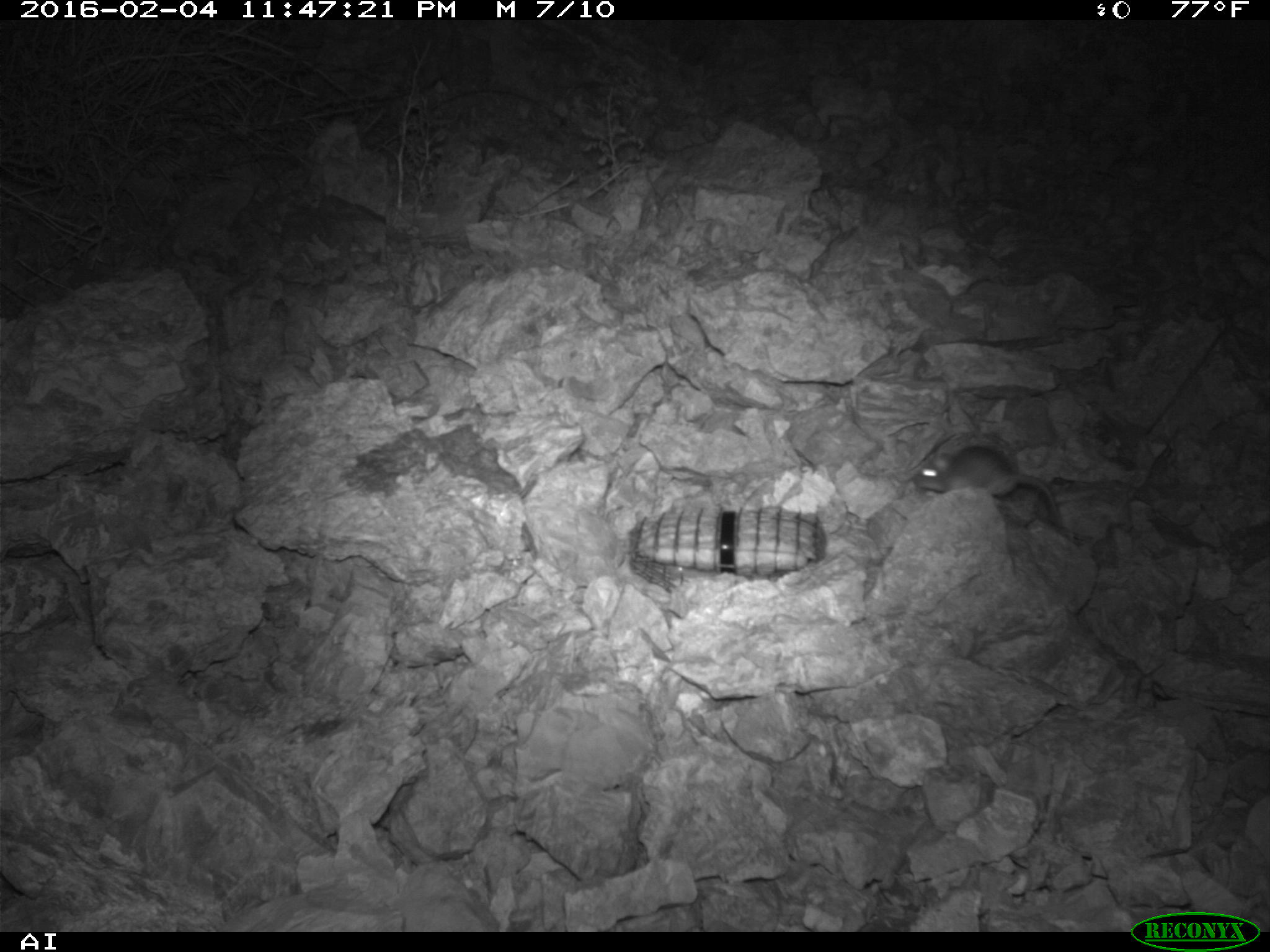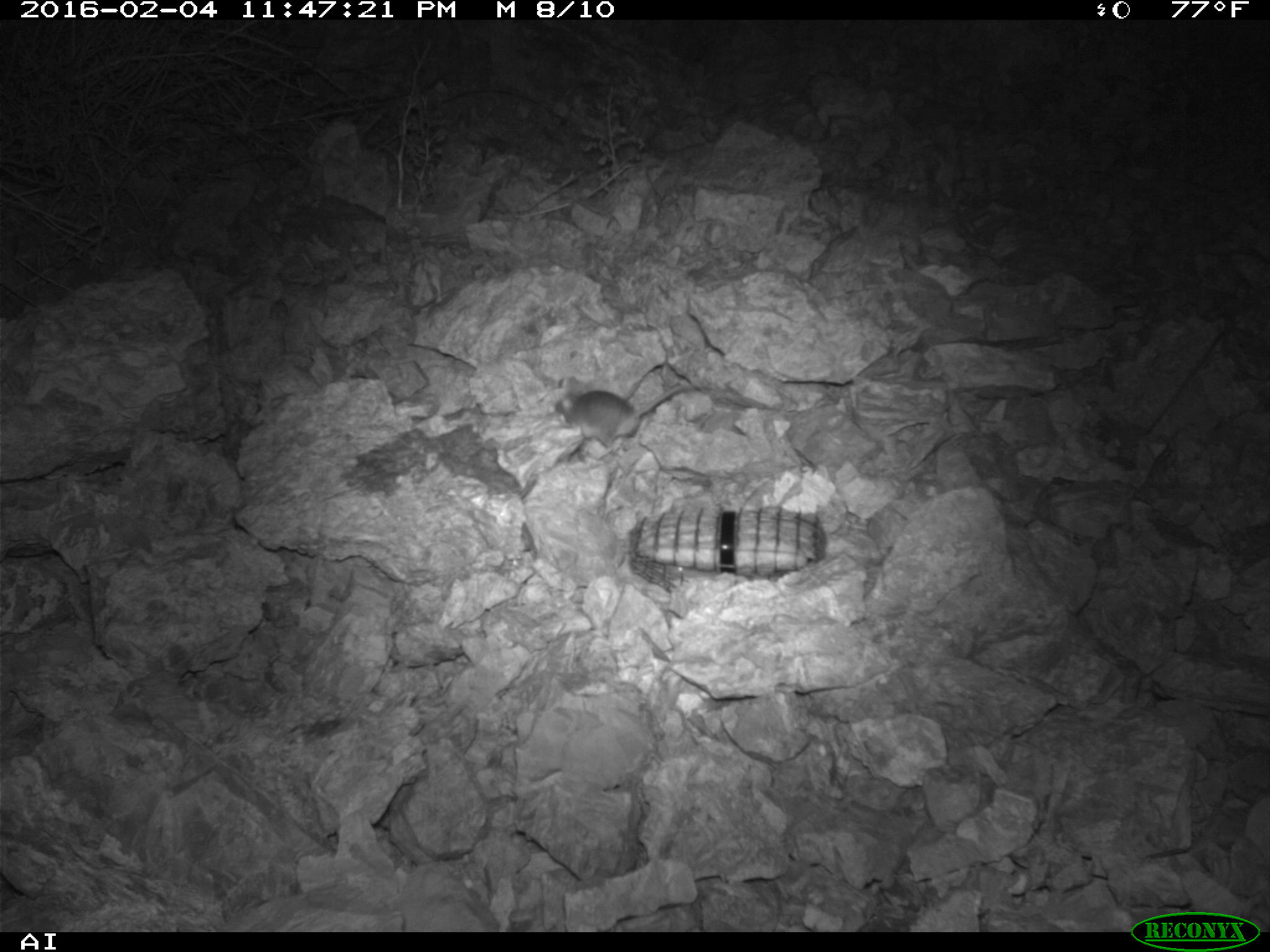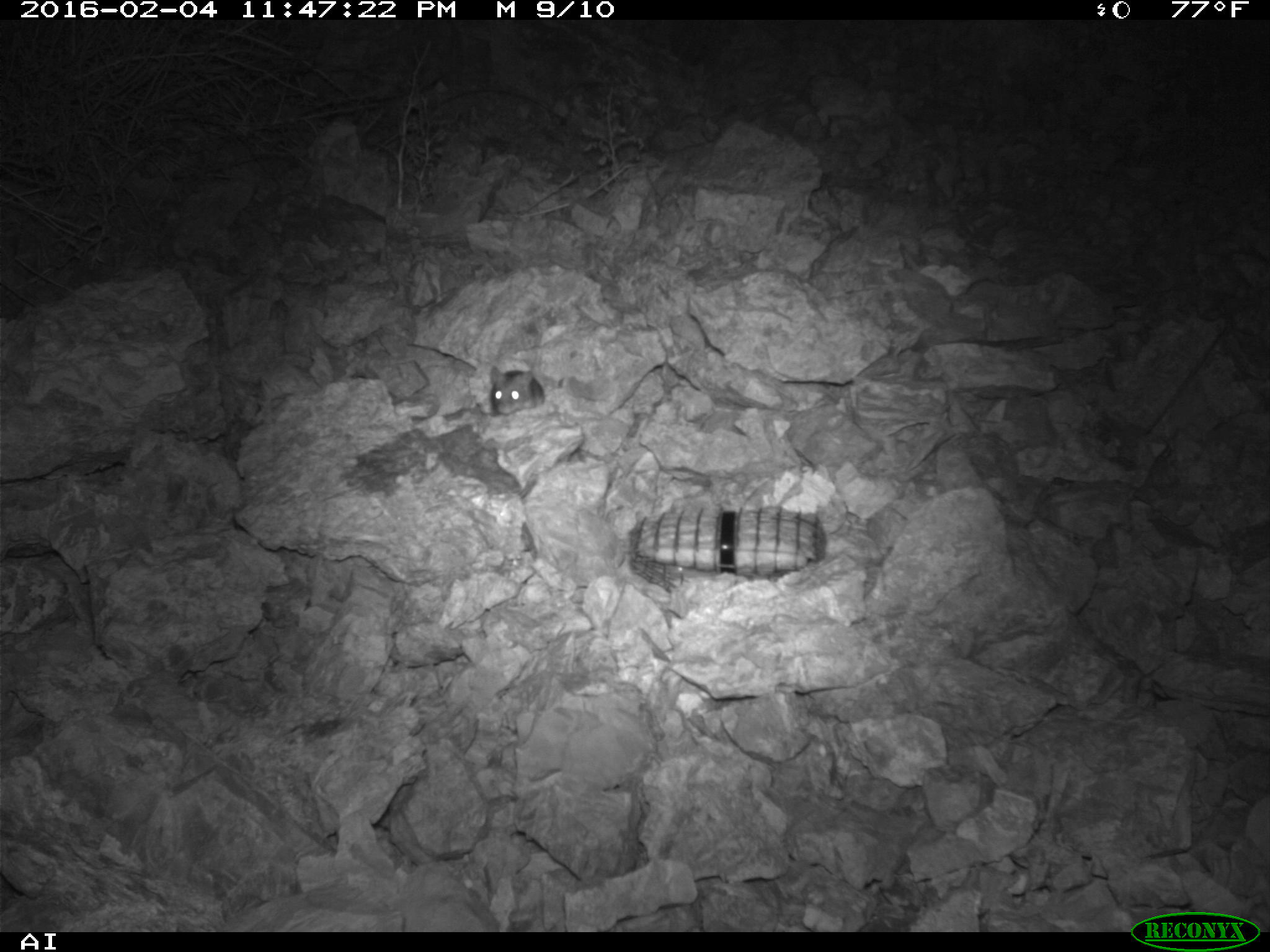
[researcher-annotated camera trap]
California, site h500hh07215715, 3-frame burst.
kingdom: Animalia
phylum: Chordata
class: Mammalia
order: Rodentia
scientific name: Rodentia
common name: rodent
Rodent (Rodentia).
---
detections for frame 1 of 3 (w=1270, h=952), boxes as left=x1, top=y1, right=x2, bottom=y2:
rodent: left=912, top=444, right=1060, bottom=519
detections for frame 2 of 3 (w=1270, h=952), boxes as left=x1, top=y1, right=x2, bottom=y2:
rodent: left=554, top=382, right=701, bottom=451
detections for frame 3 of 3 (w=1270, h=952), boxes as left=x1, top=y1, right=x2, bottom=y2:
rodent: left=489, top=366, right=544, bottom=415